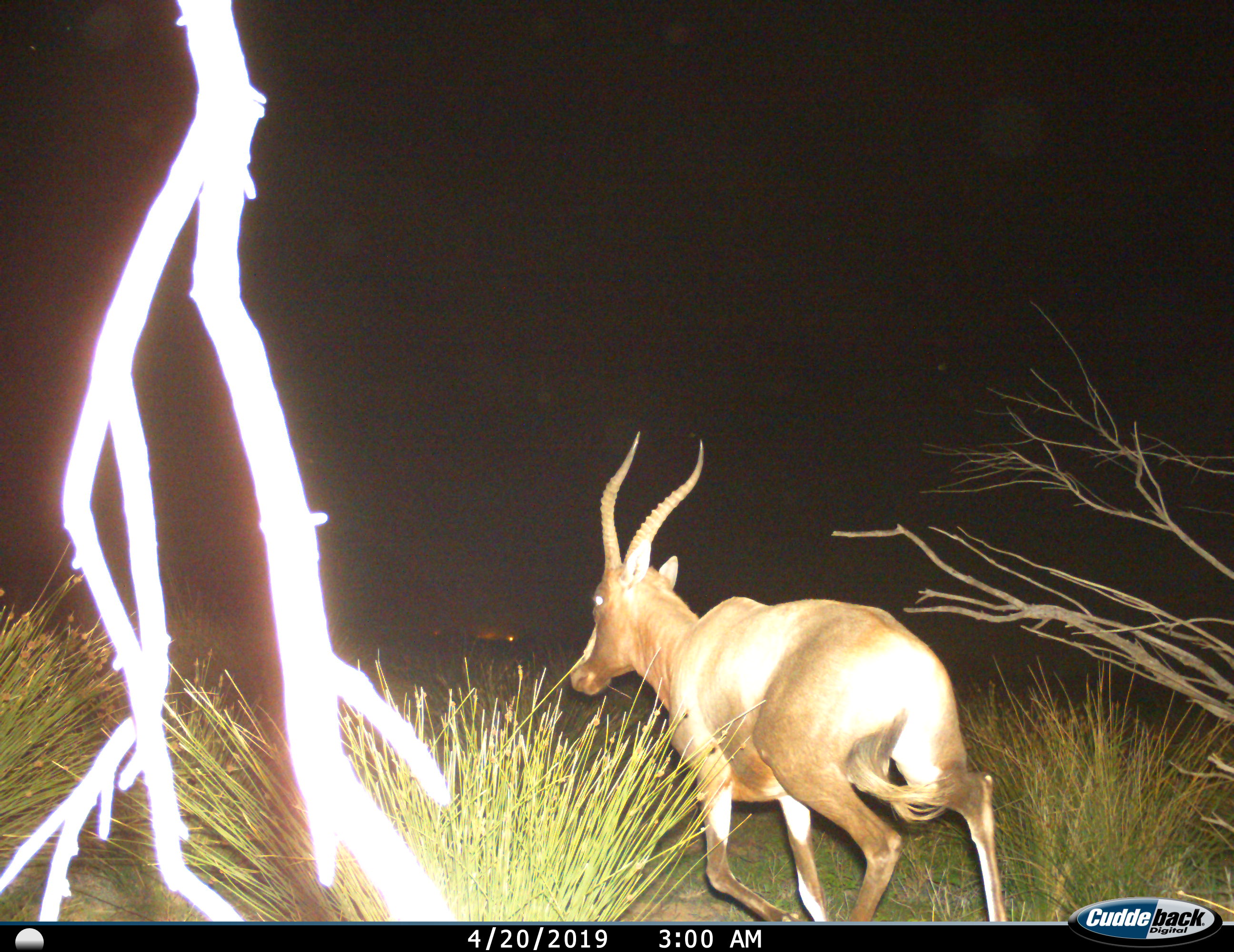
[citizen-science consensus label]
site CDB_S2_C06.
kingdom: Animalia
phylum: Chordata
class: Mammalia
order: Artiodactyla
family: Bovidae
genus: Damaliscus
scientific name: Damaliscus pygargus phillipsi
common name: blesbok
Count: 1.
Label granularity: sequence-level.